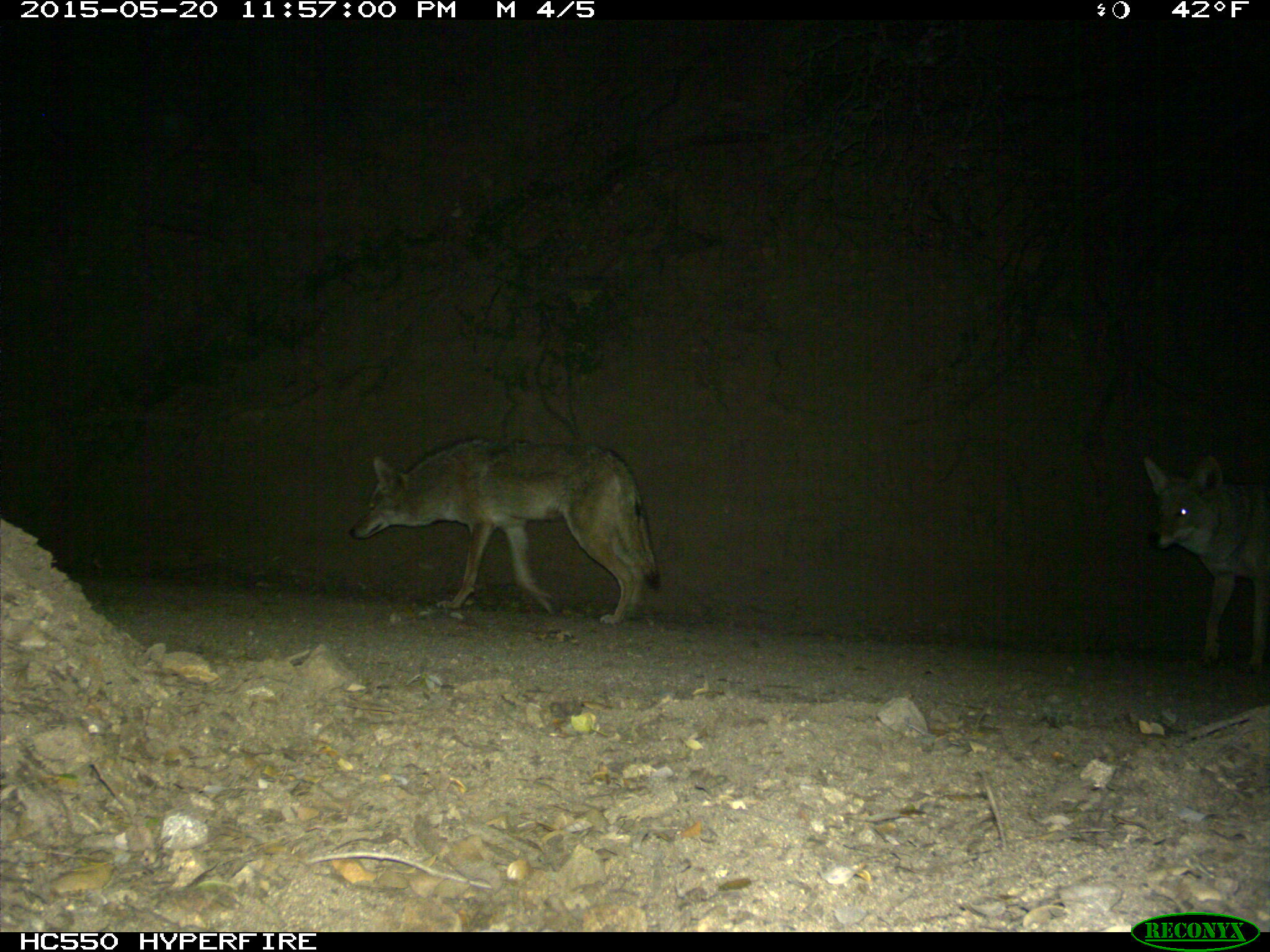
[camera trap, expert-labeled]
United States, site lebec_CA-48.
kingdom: Animalia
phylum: Chordata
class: Mammalia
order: Carnivora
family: Canidae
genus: Canis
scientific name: Canis latrans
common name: coyote